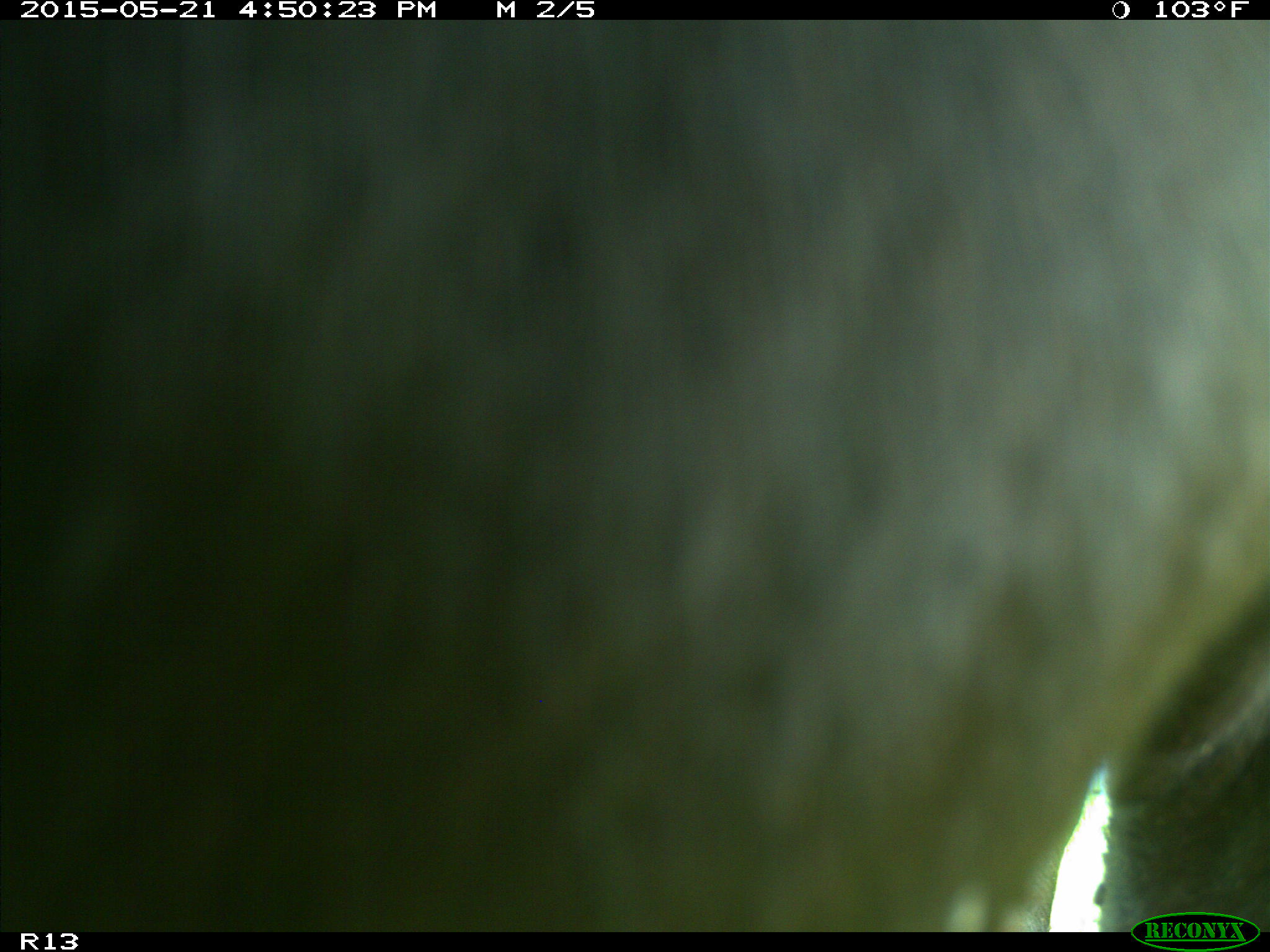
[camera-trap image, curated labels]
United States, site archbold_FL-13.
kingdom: Animalia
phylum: Chordata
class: Mammalia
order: Artiodactyla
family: Bovidae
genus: Bos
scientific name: Bos taurus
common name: domestic cow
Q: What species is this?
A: Bos taurus (domestic cow).